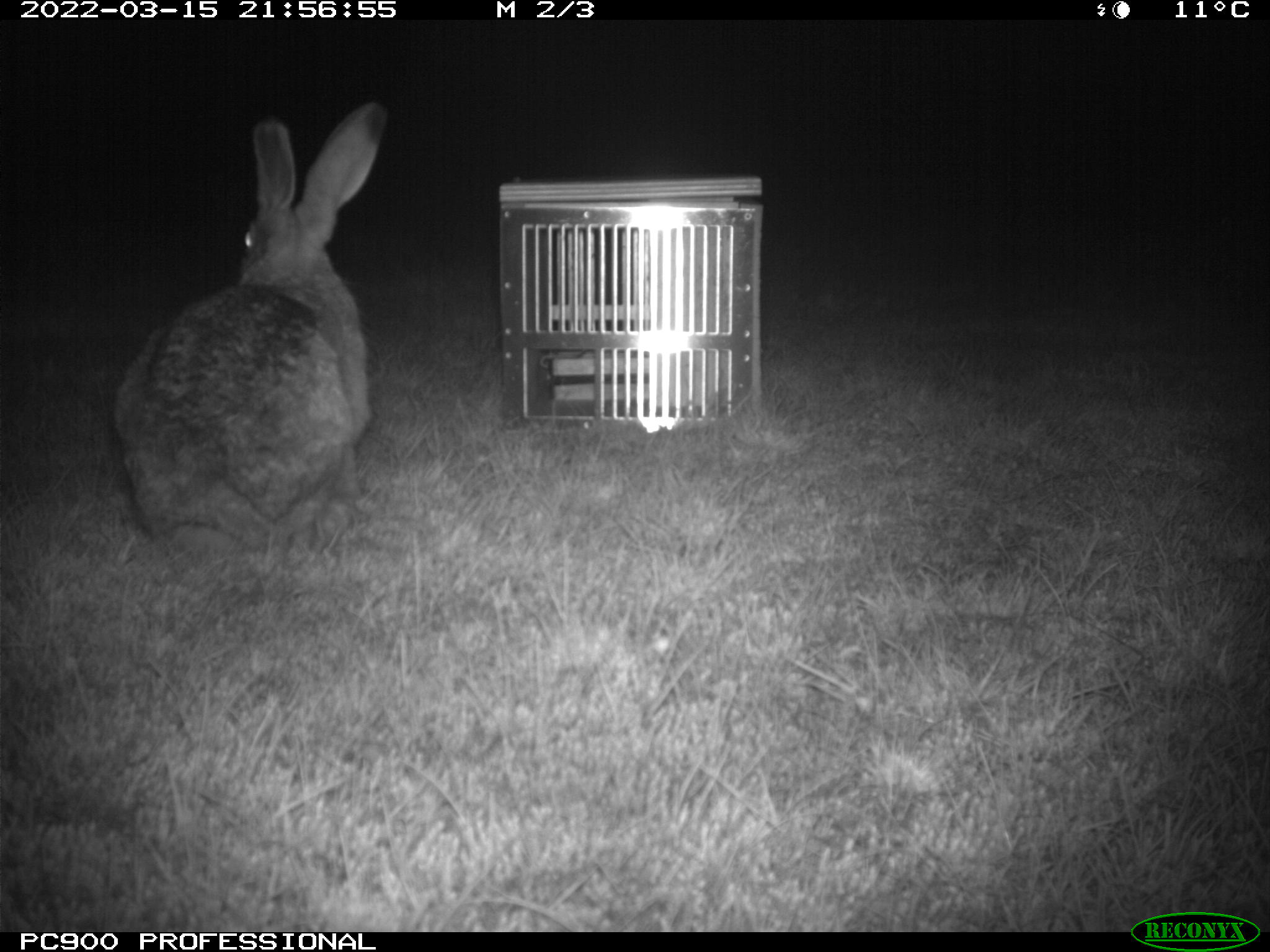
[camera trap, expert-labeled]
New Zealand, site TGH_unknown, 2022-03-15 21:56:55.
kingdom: Animalia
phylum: Chordata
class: Mammalia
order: Lagomorpha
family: Leporidae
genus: Lepus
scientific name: Lepus europaeus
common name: brown hare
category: hare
Hare (brown hare) (Lepus europaeus).